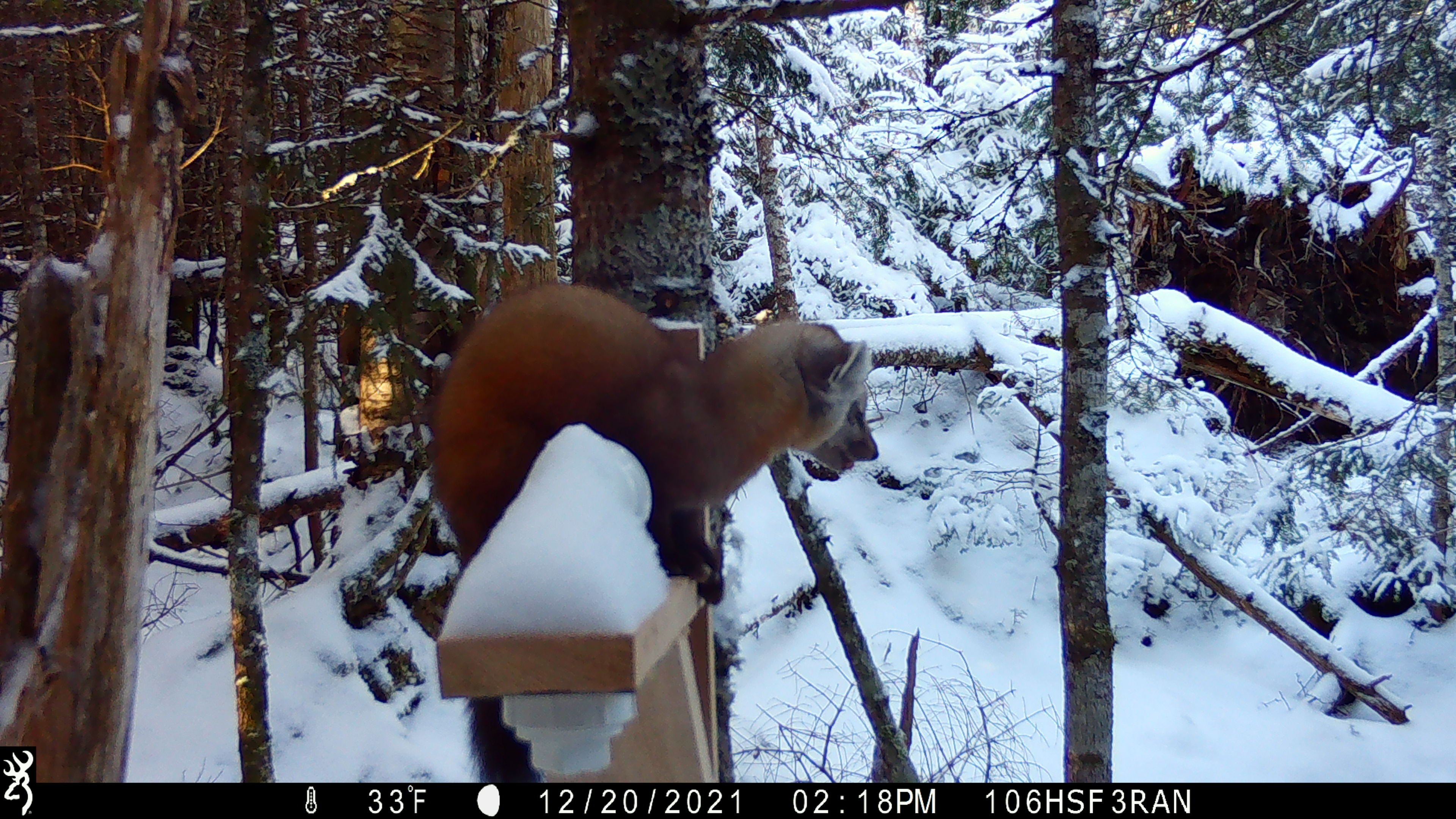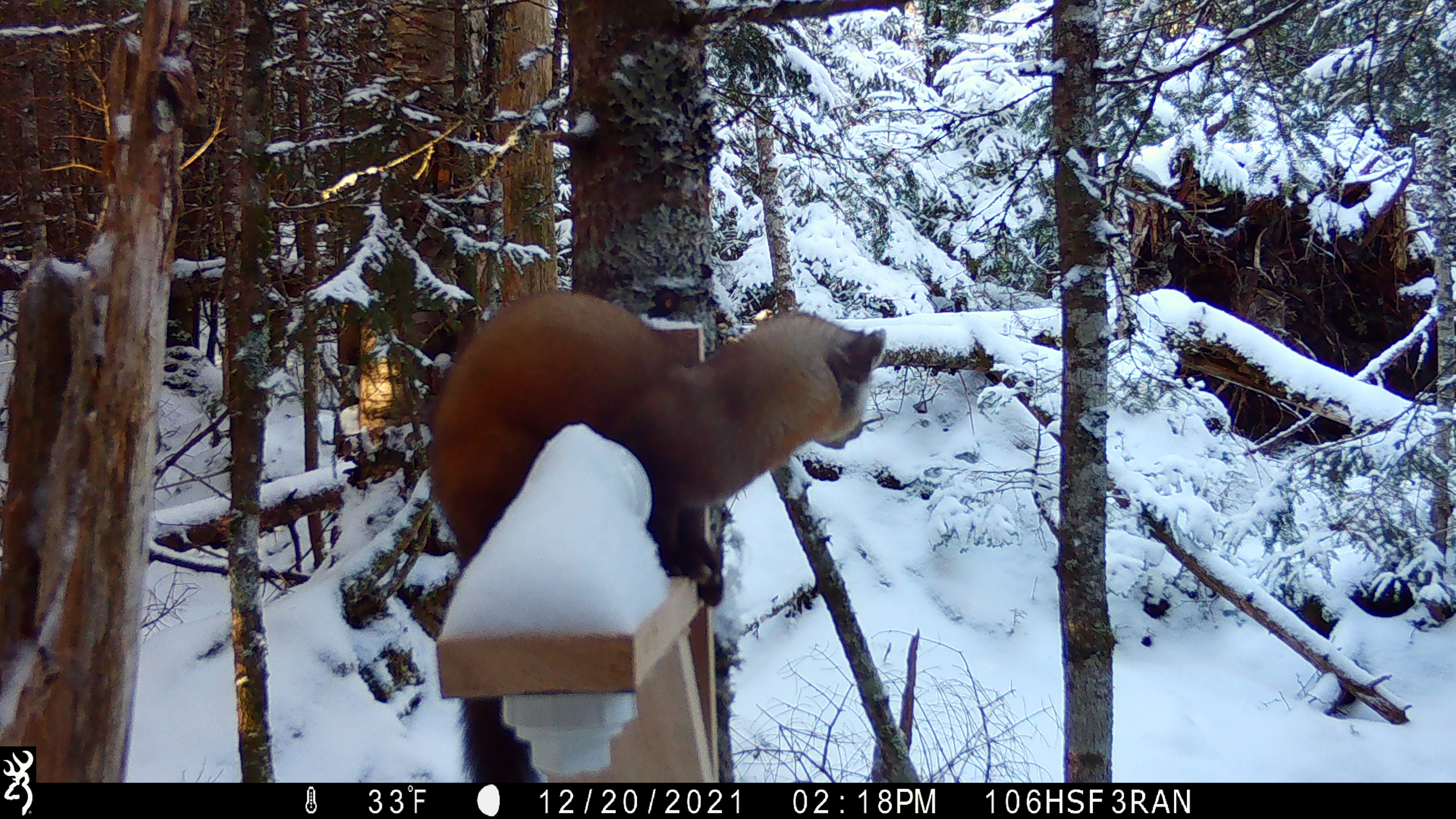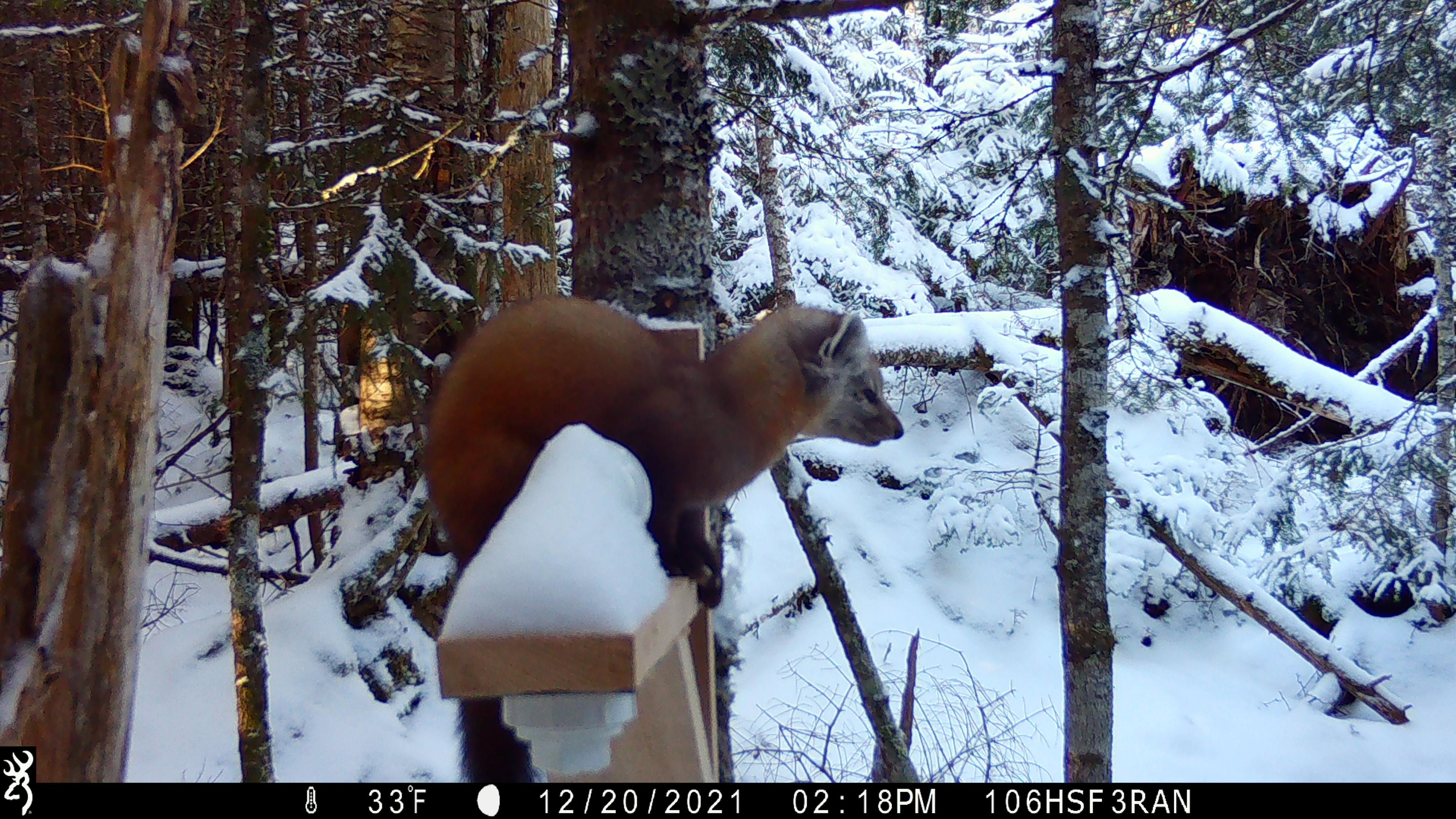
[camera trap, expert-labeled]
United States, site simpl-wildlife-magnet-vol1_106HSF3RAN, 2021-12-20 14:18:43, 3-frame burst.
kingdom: Animalia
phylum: Chordata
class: Mammalia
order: Carnivora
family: Mustelidae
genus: Martes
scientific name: Martes americana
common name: american marten